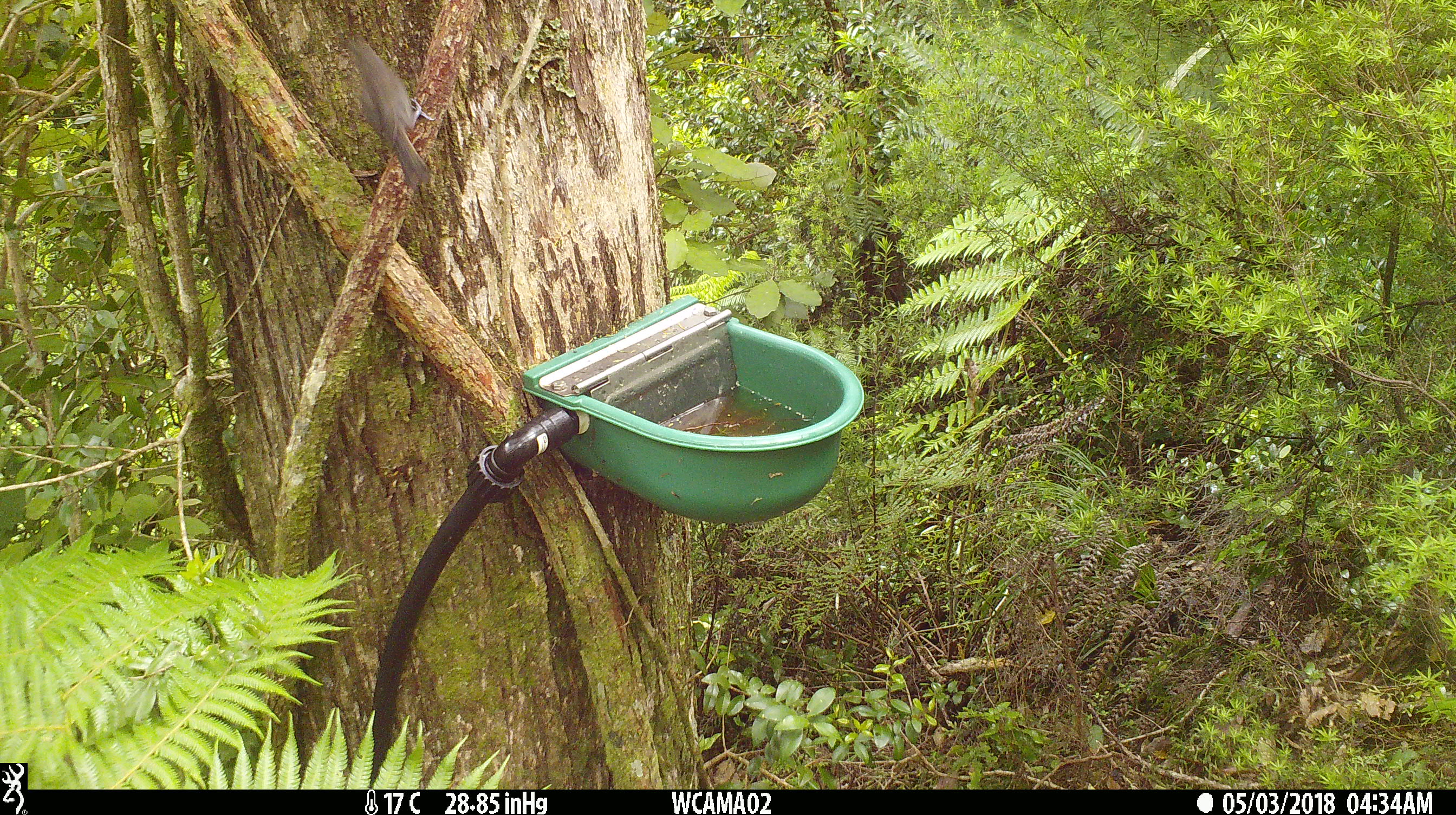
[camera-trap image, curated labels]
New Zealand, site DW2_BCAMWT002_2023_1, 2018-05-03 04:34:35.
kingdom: Animalia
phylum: Chordata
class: Aves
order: Passeriformes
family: Meliphagidae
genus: Anthornis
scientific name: Anthornis melanura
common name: new zealand bellbird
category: bellbird